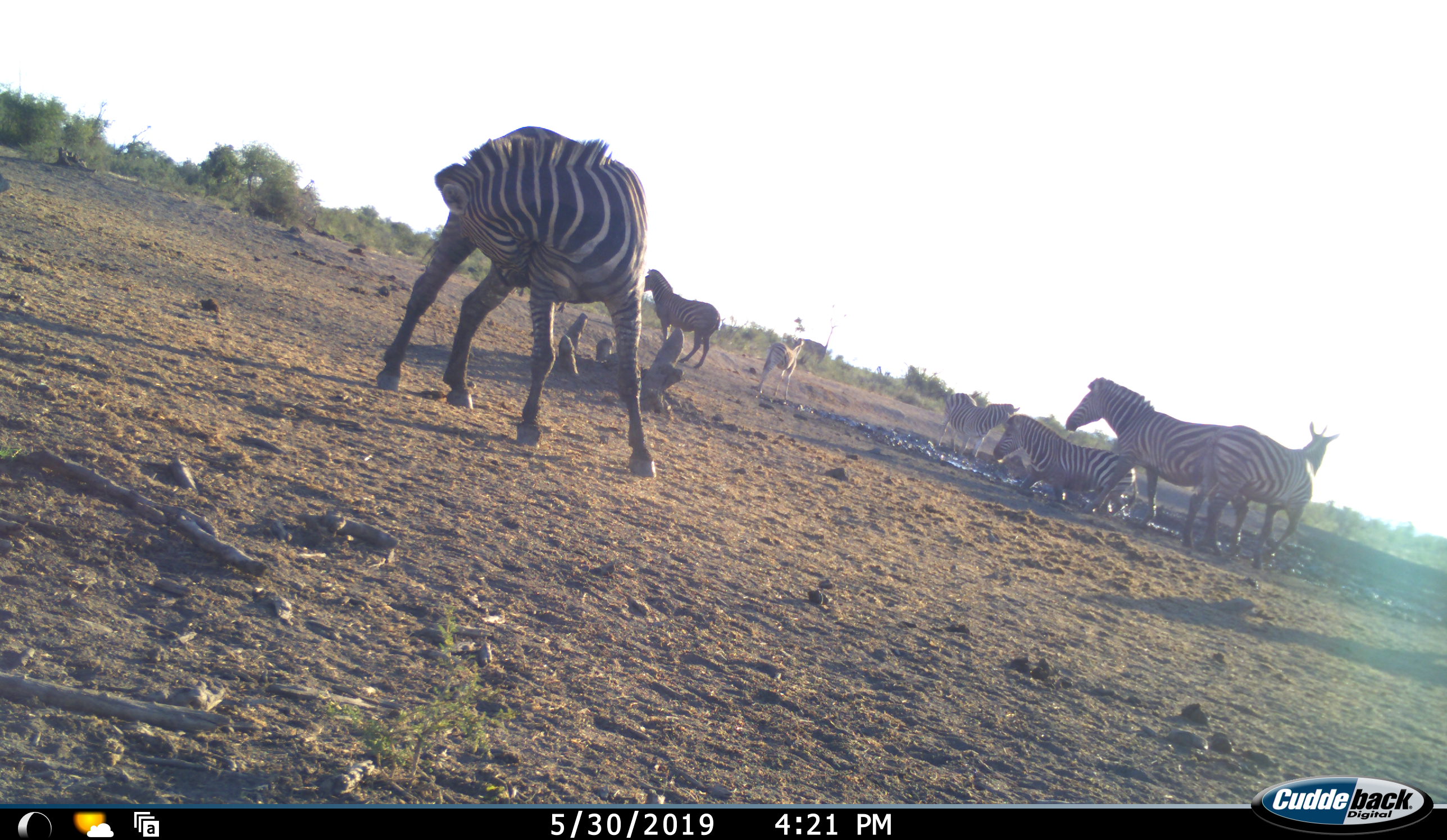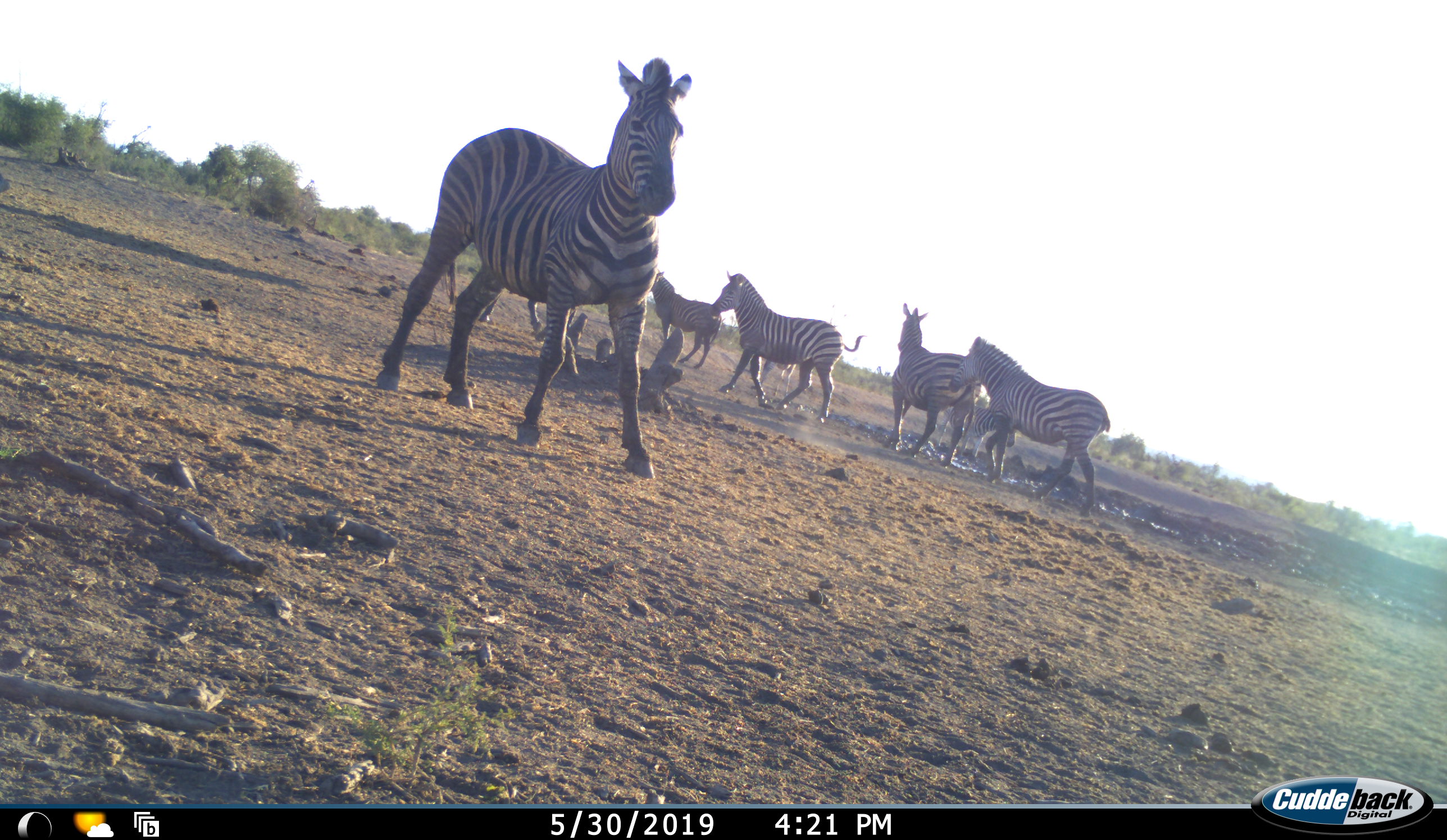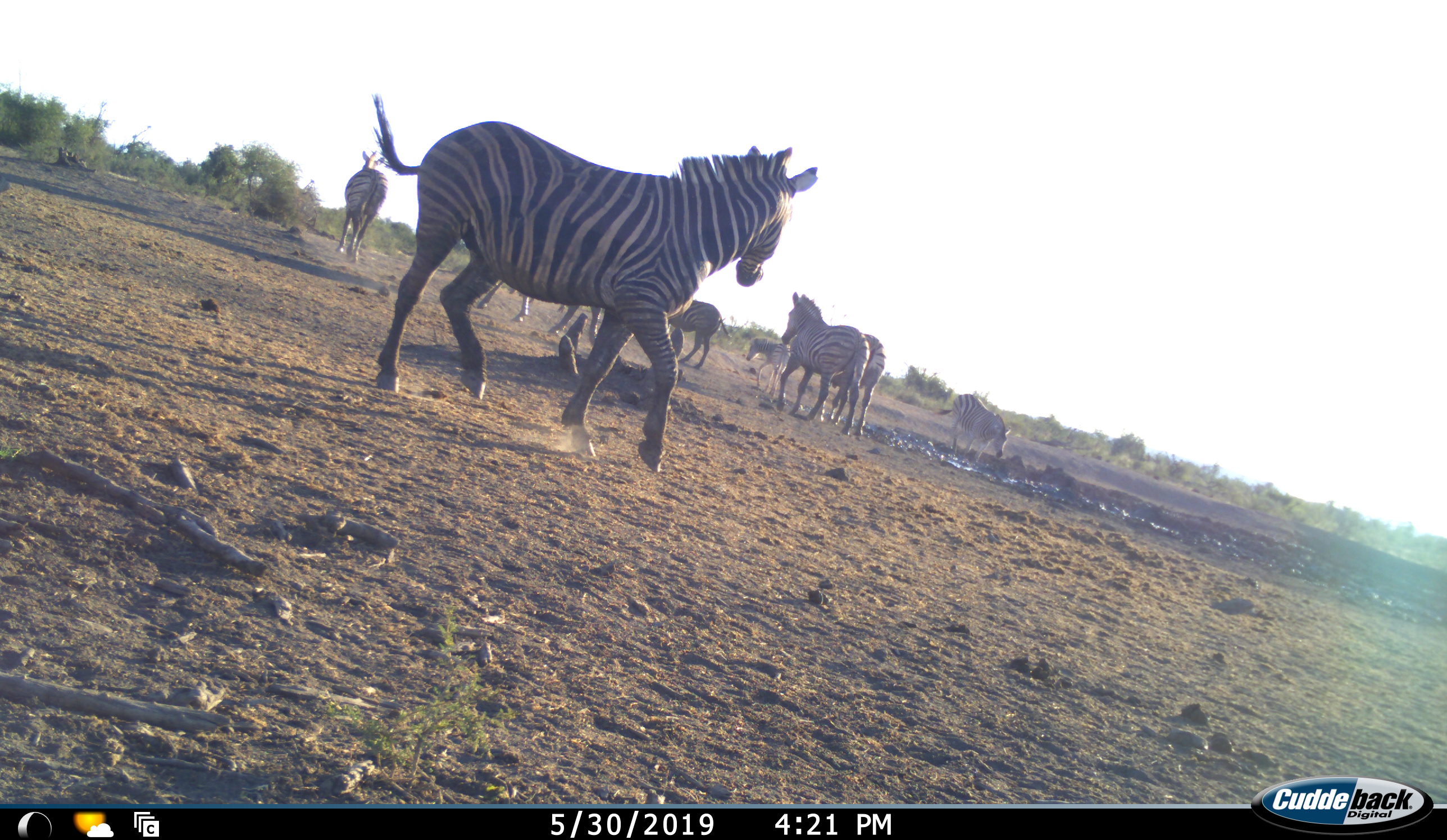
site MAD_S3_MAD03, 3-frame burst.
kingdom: Animalia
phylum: Chordata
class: Mammalia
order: Perissodactyla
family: Equidae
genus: Equus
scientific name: Equus quagga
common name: plains zebra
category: zebraplains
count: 7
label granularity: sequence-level